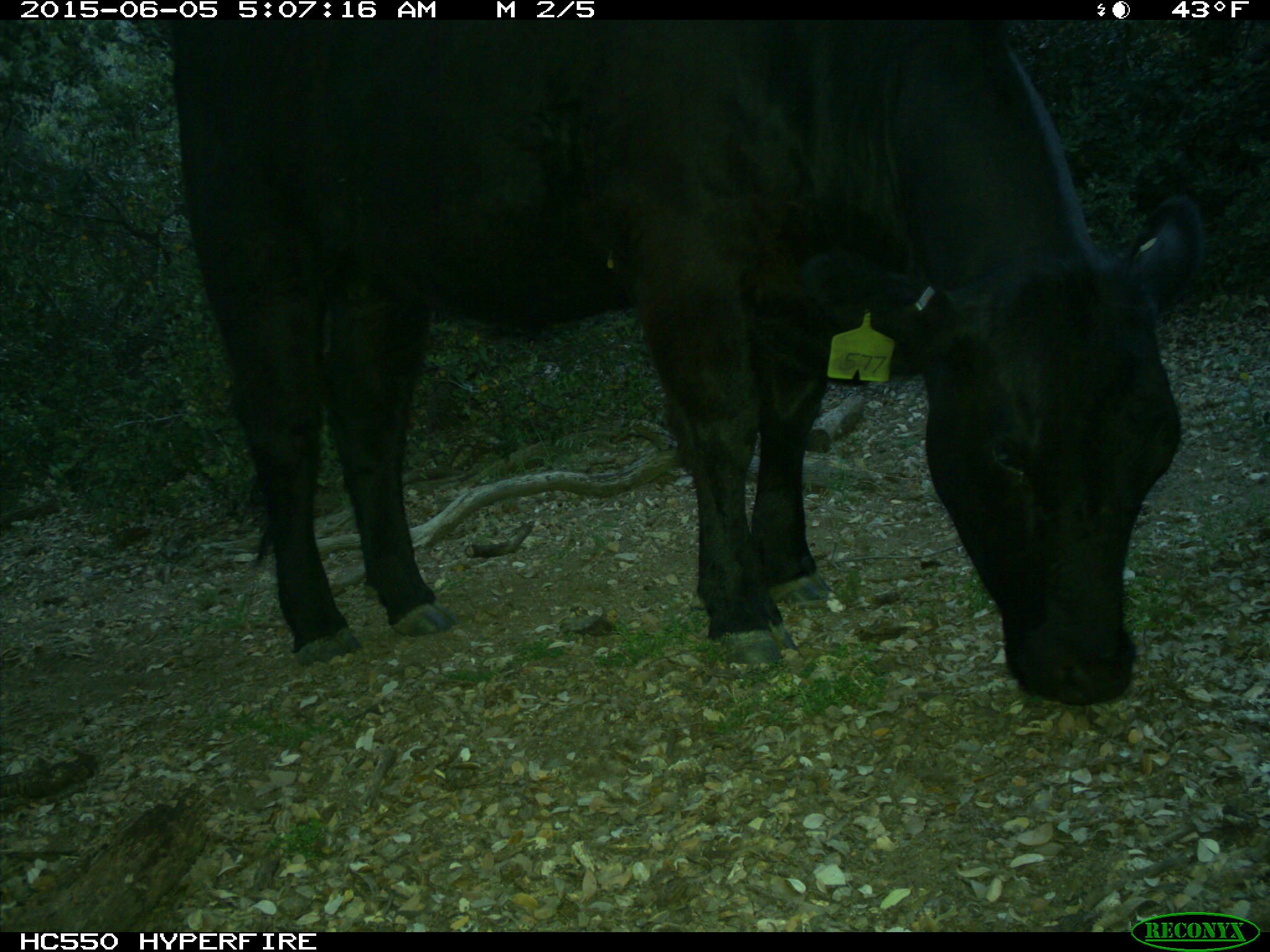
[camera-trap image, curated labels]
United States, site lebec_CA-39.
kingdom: Animalia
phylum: Chordata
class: Mammalia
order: Artiodactyla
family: Bovidae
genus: Bos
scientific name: Bos taurus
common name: domestic cow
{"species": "Bos taurus (domestic cow)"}